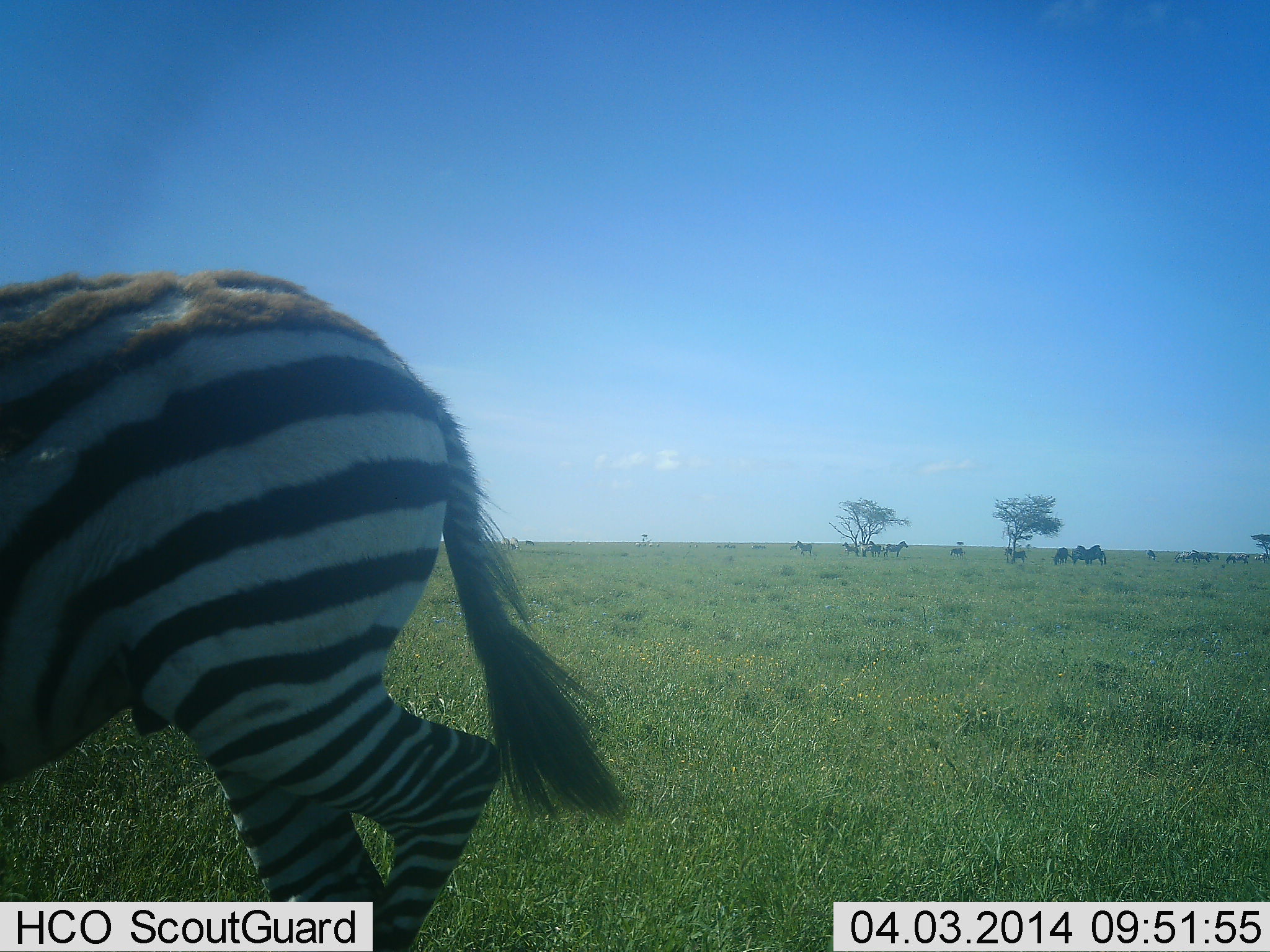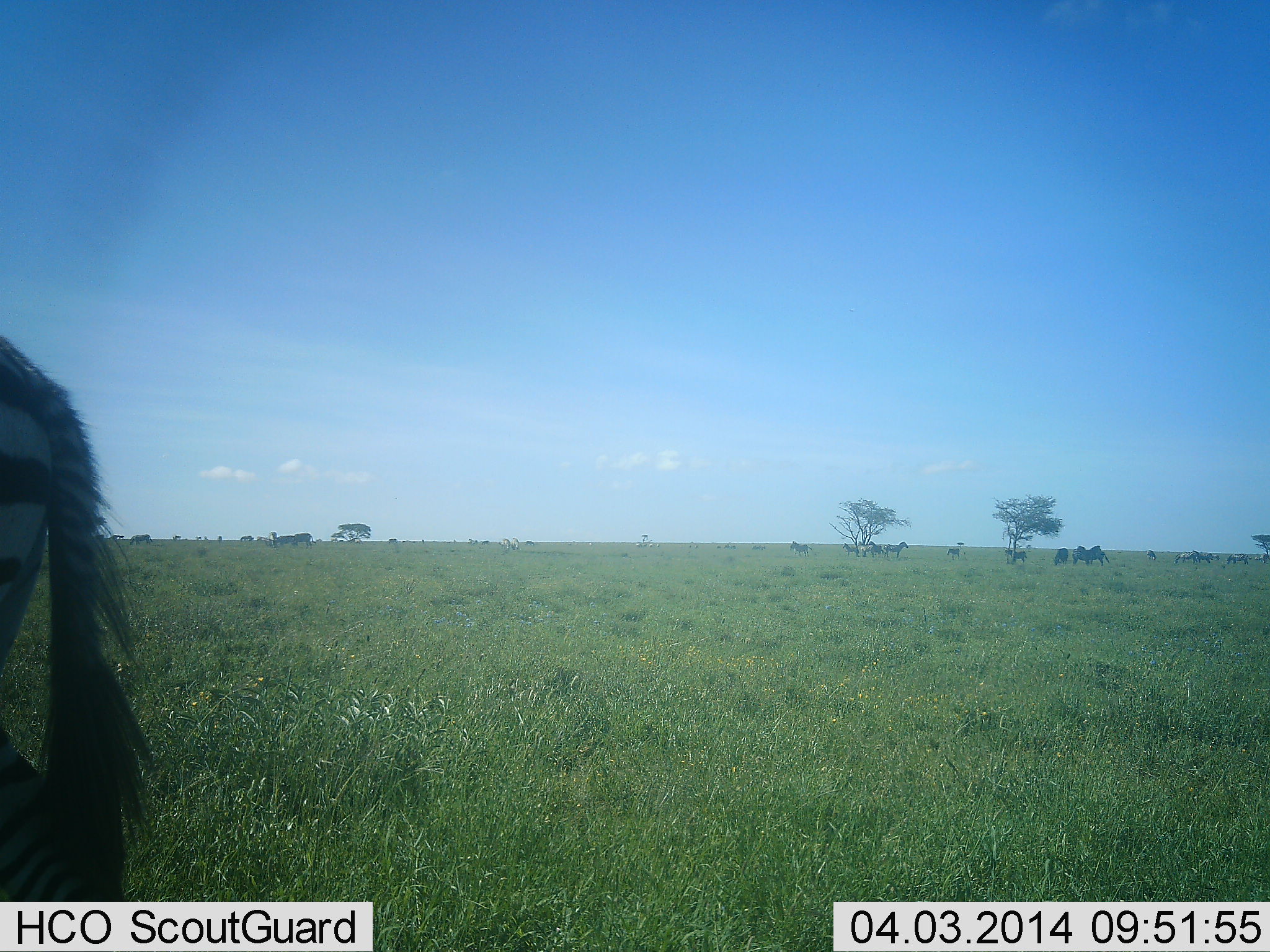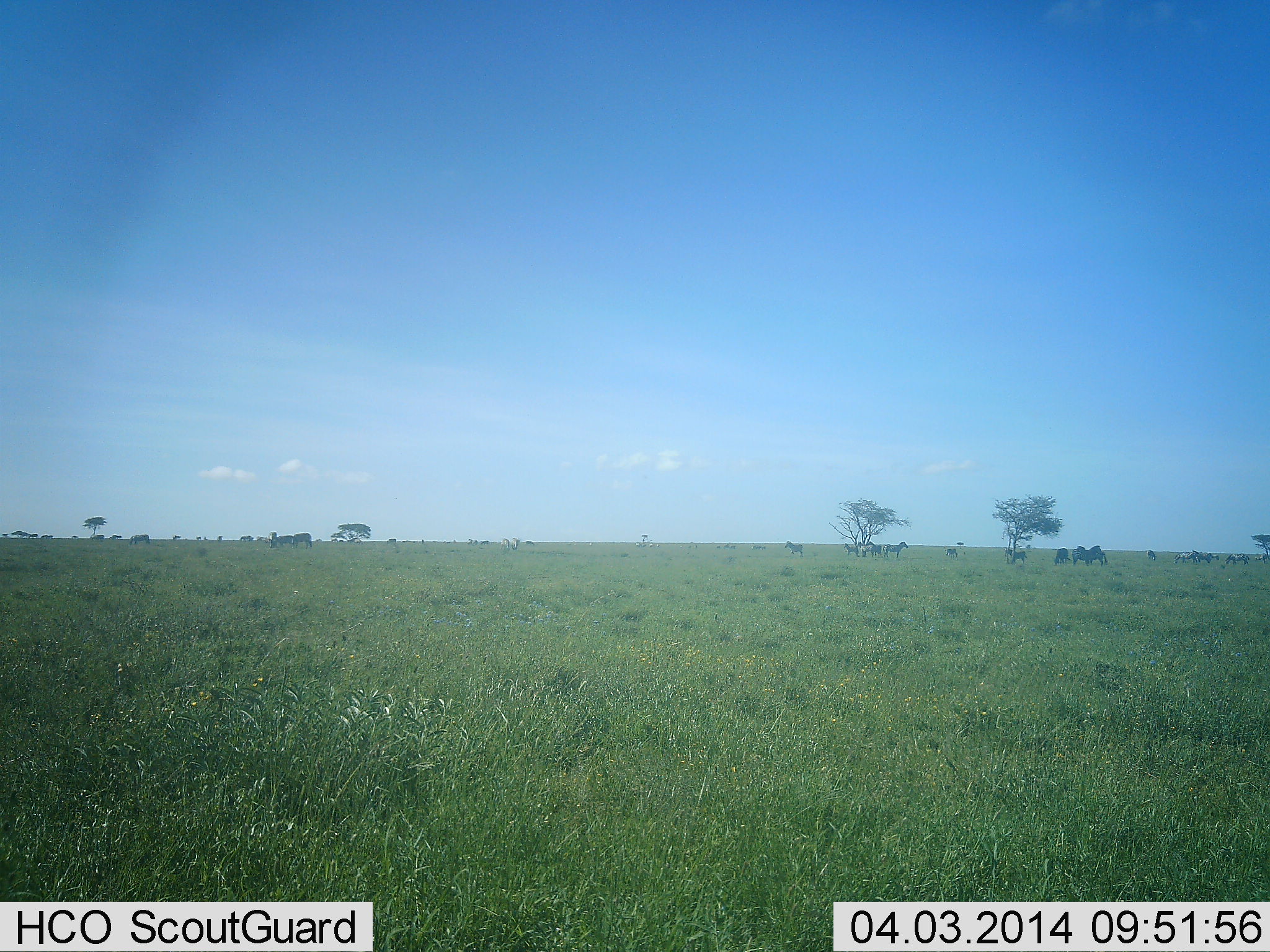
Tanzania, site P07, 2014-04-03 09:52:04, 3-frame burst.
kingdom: Animalia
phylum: Chordata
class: Mammalia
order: Perissodactyla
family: Equidae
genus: Equus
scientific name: Equus quagga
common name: plains zebra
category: zebra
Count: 1.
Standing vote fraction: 33%.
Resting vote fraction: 0%.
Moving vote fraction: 83%.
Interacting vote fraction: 0%.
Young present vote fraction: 0%.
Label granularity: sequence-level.